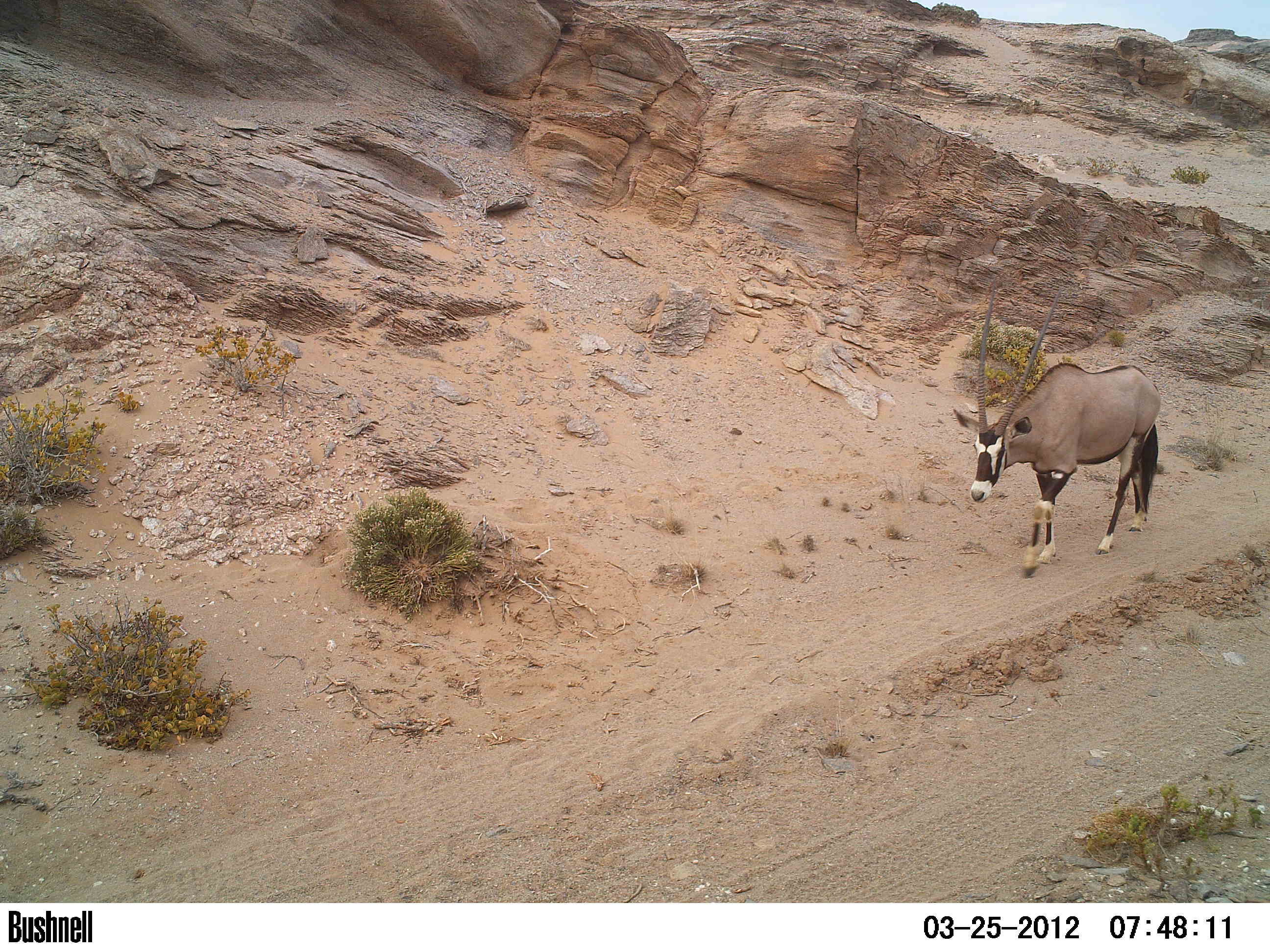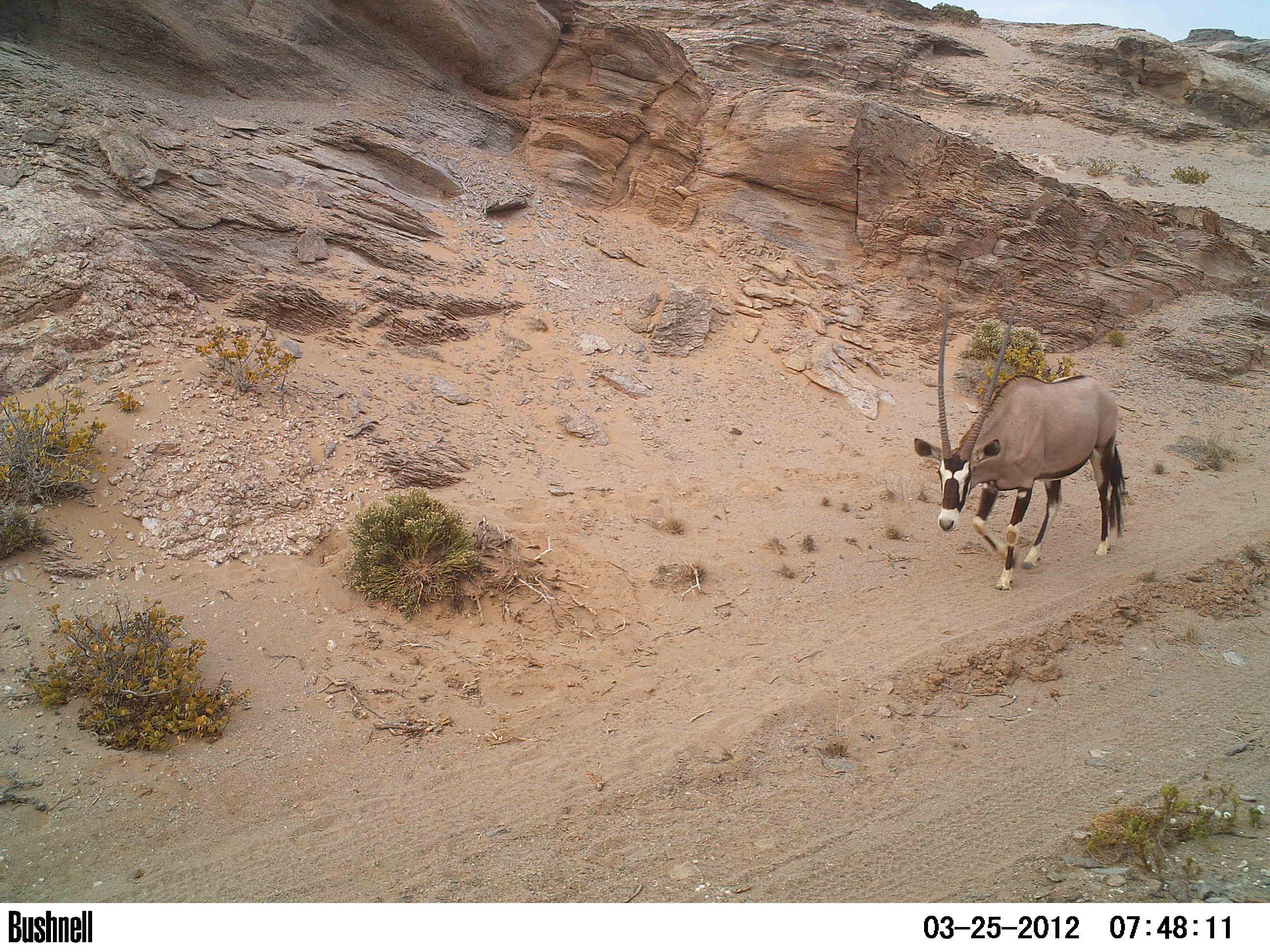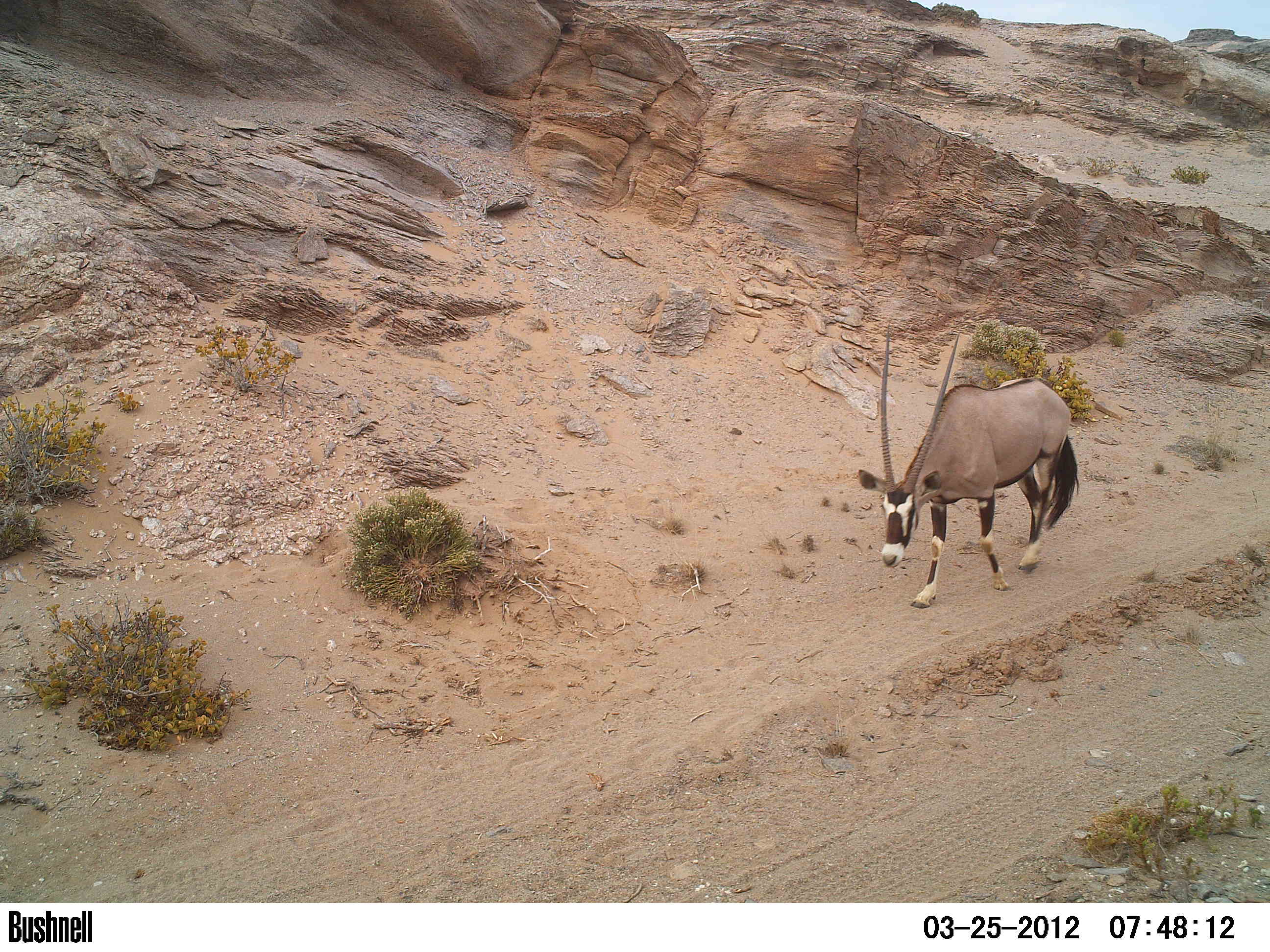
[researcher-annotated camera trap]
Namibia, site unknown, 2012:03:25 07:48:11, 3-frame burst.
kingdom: Animalia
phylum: Chordata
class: Mammalia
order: Artiodactyla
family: Bovidae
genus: Oryx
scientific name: Oryx gazella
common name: gemsbok